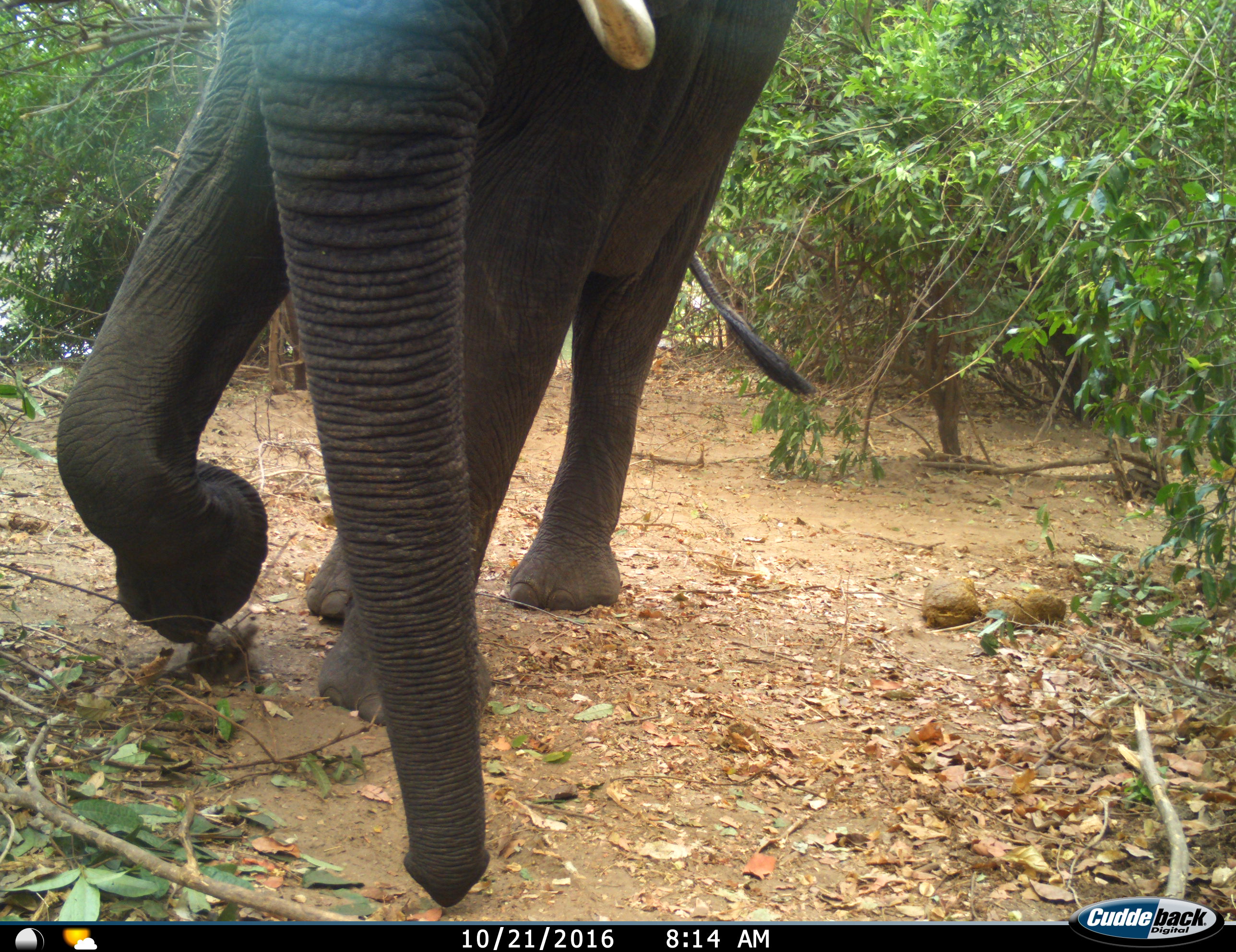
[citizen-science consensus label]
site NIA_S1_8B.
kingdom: Animalia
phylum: Chordata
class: Mammalia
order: Proboscidea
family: Elephantidae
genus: Loxodonta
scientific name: Loxodonta africana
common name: african bush elephant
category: elephant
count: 1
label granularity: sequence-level